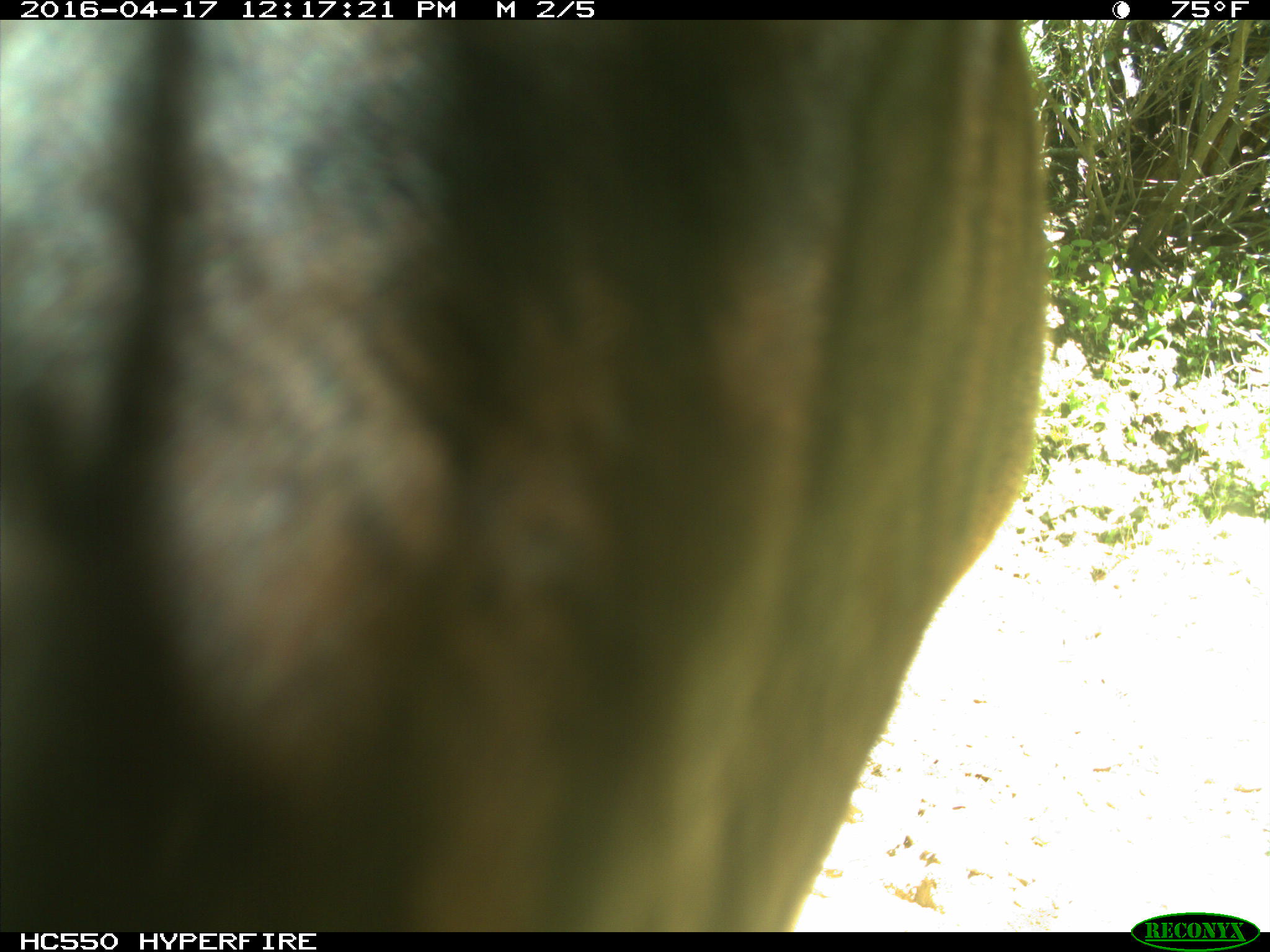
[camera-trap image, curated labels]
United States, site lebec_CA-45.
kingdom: Animalia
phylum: Chordata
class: Mammalia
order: Artiodactyla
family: Bovidae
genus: Bos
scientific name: Bos taurus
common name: domestic cow